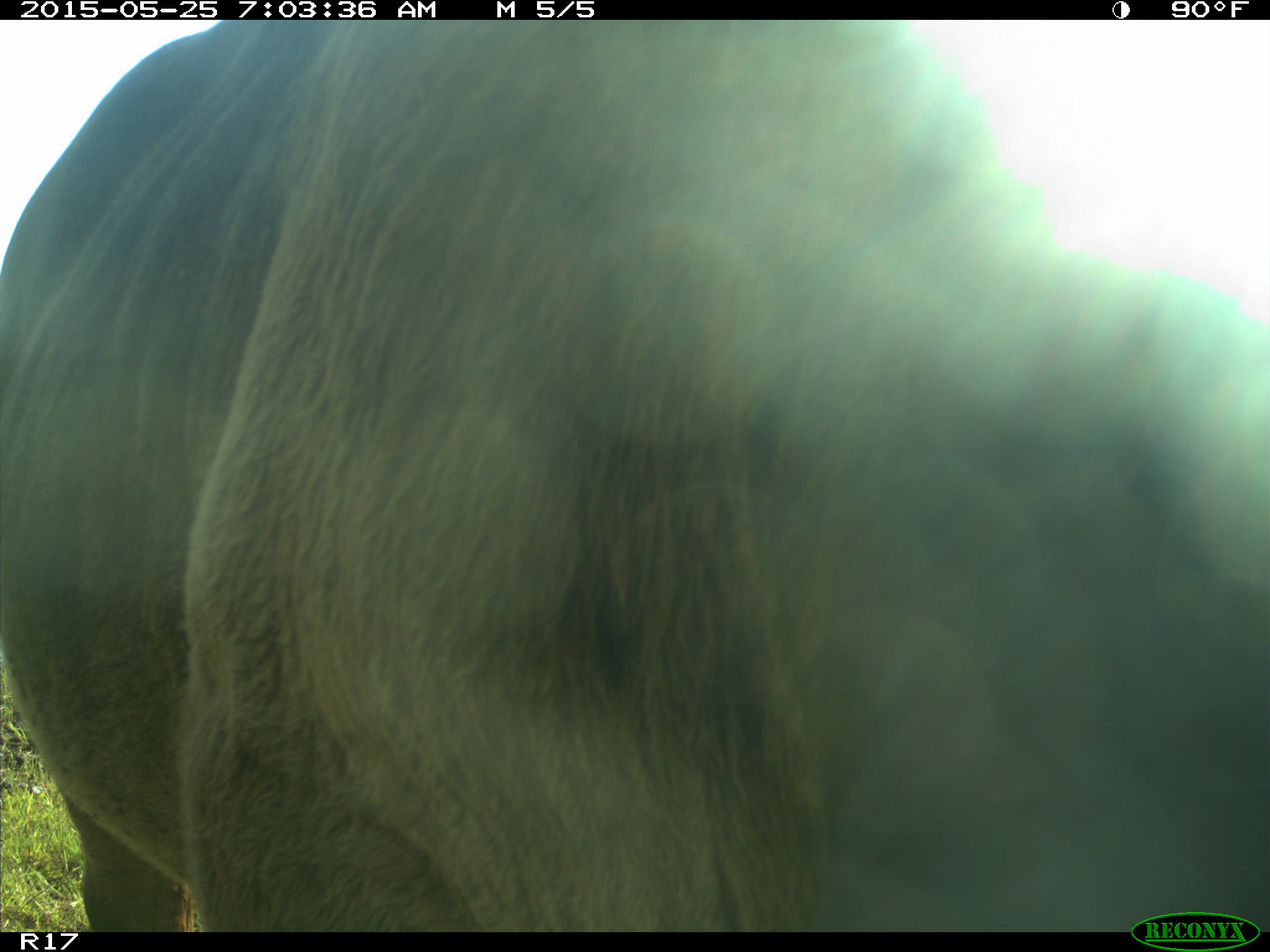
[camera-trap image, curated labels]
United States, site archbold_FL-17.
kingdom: Animalia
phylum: Chordata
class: Mammalia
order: Artiodactyla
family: Bovidae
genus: Bos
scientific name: Bos taurus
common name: domestic cow